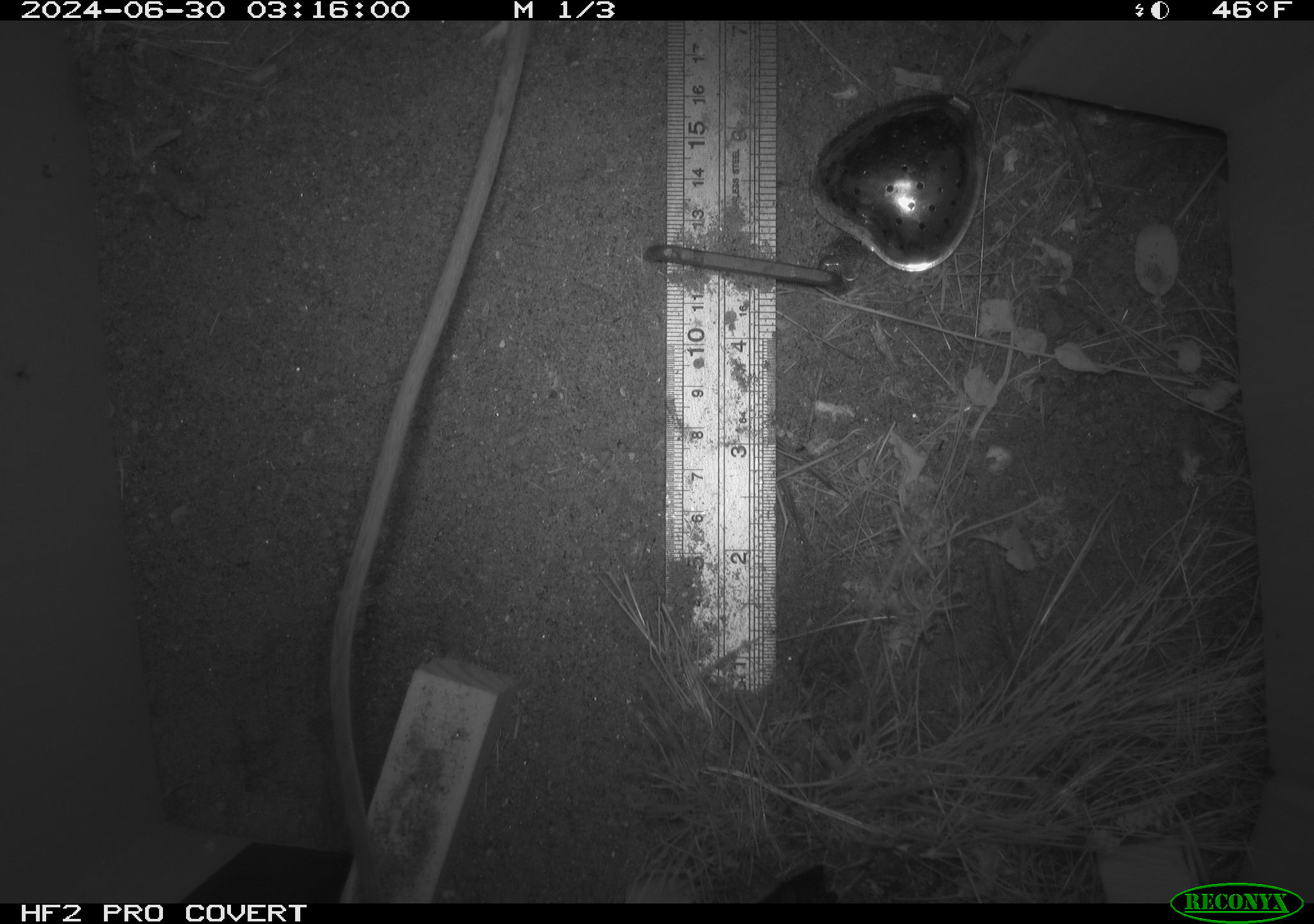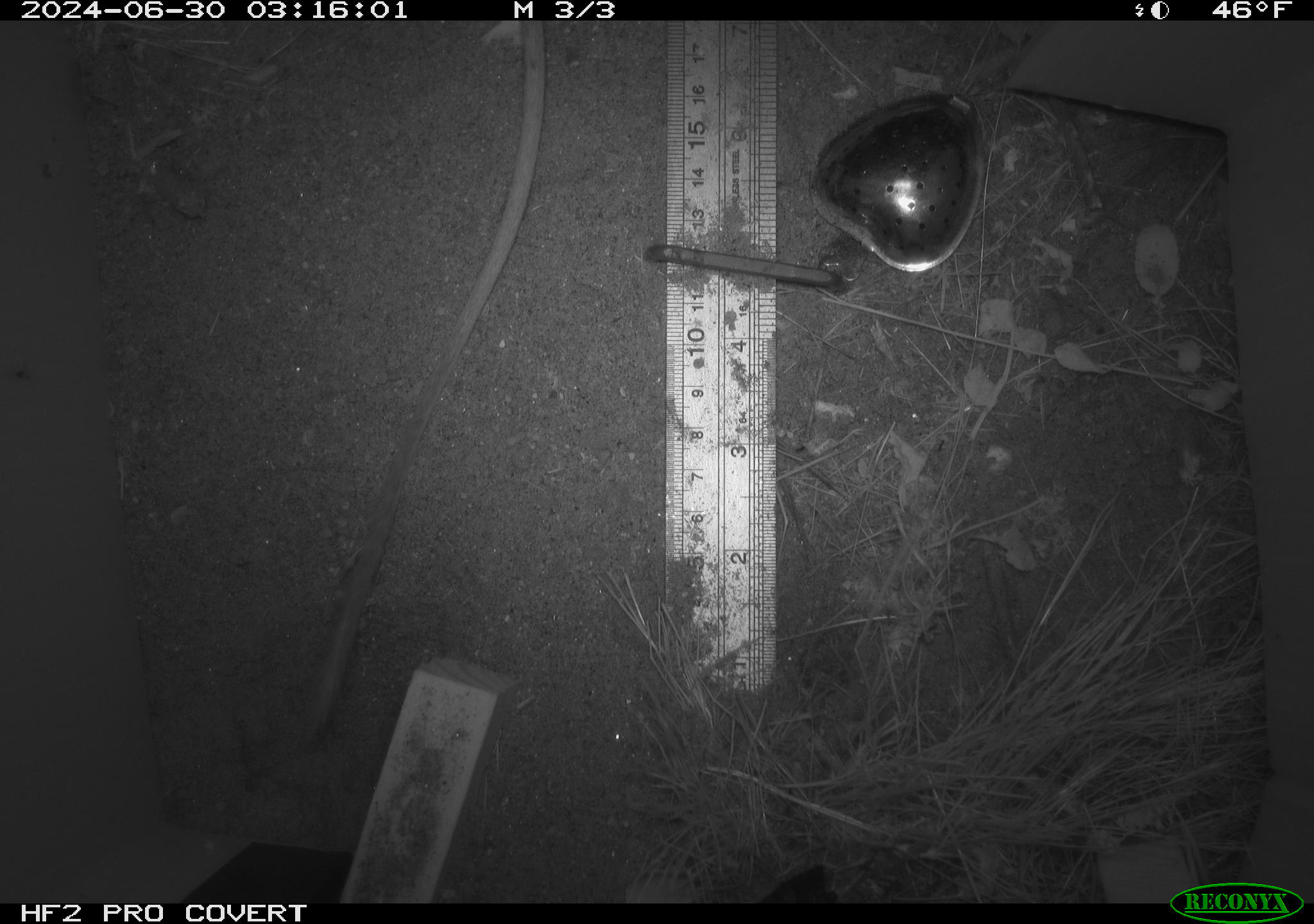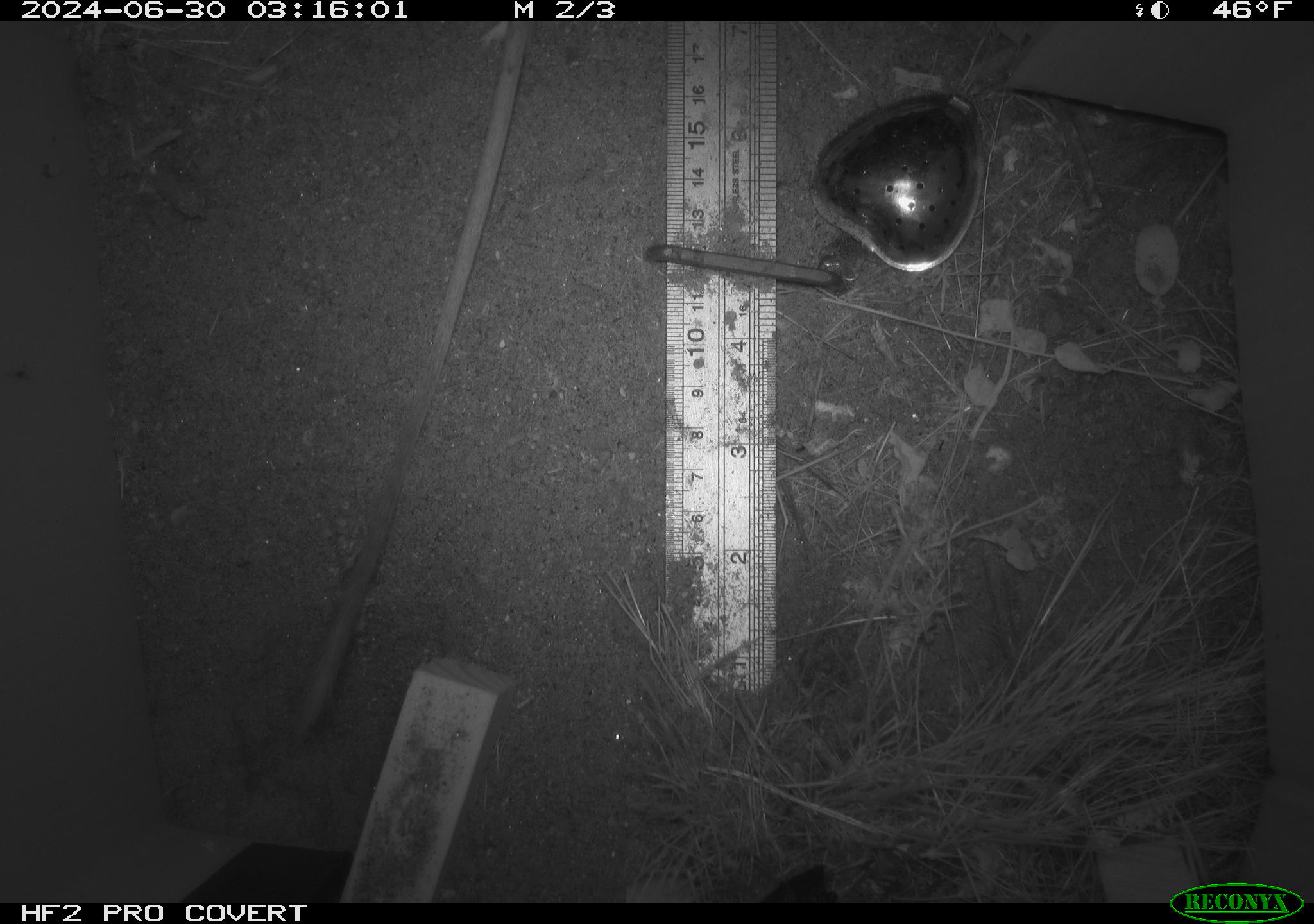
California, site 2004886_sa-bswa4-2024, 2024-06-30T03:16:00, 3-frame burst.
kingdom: Animalia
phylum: Chordata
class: Mammalia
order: Rodentia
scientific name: Rodentia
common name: rodent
Rodent (Rodentia).